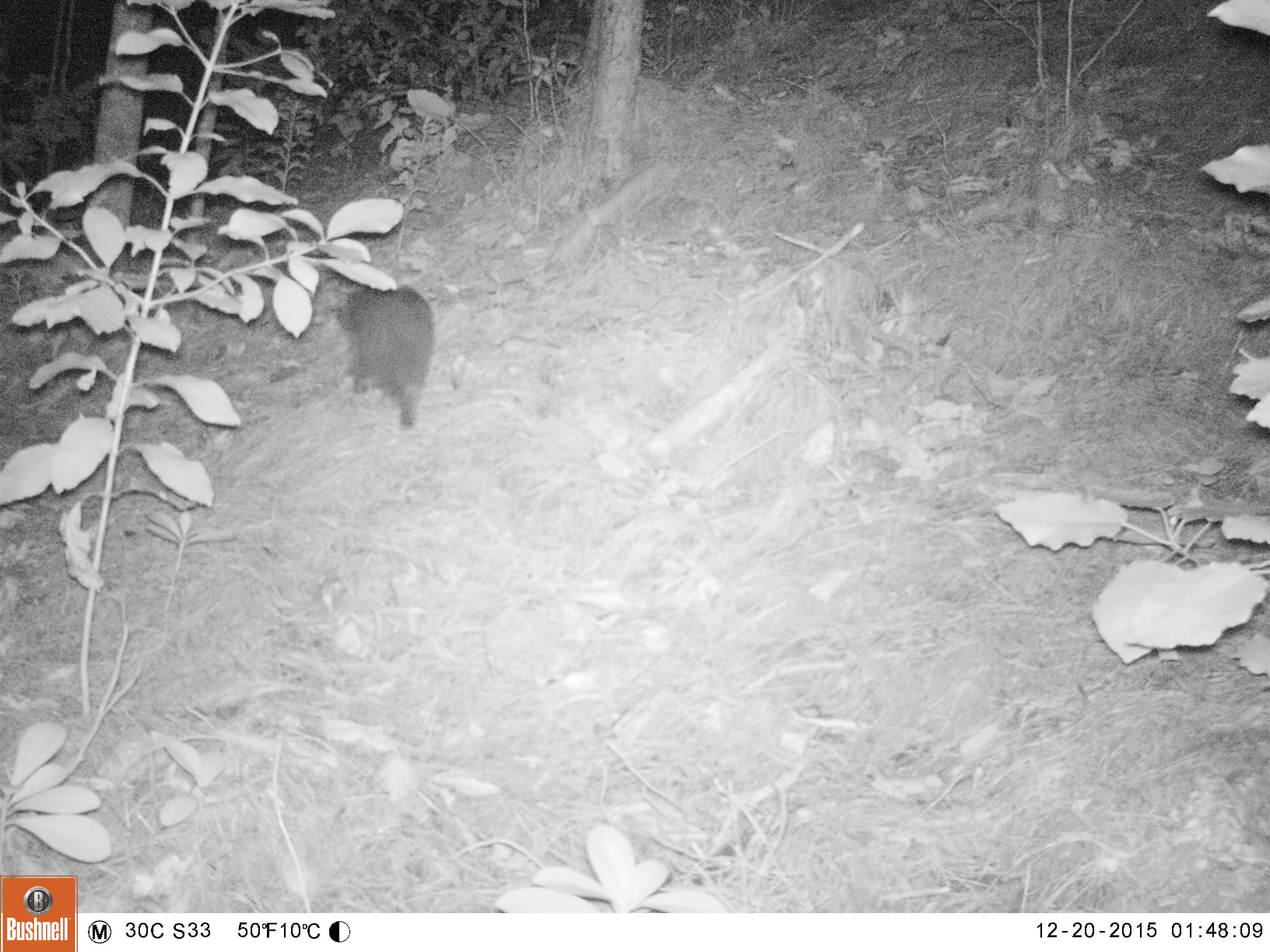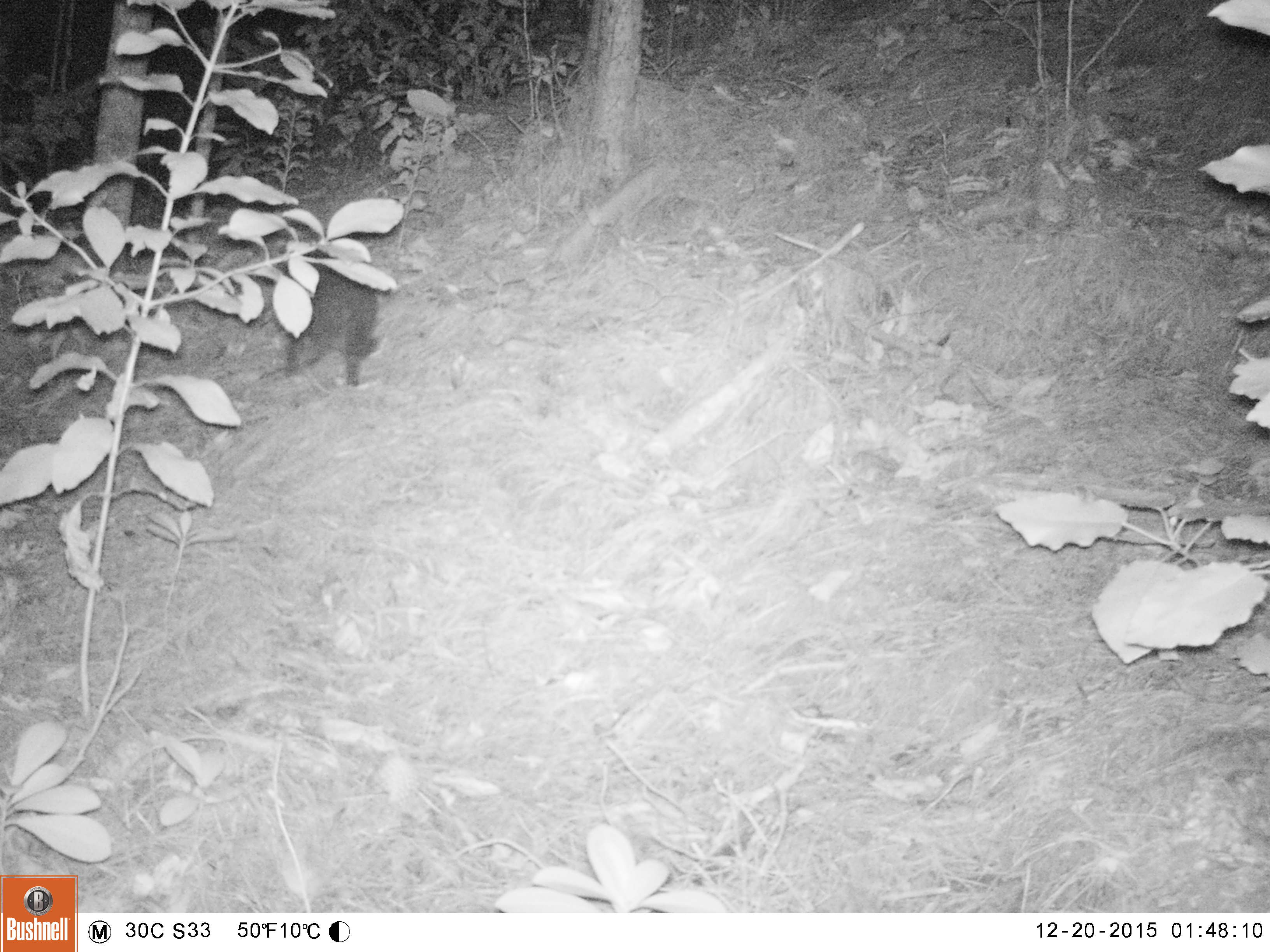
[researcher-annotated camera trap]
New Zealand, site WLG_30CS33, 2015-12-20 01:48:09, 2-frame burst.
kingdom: Animalia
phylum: Chordata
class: Mammalia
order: Carnivora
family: Felidae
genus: Felis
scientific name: Felis catus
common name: domestic cat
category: cat